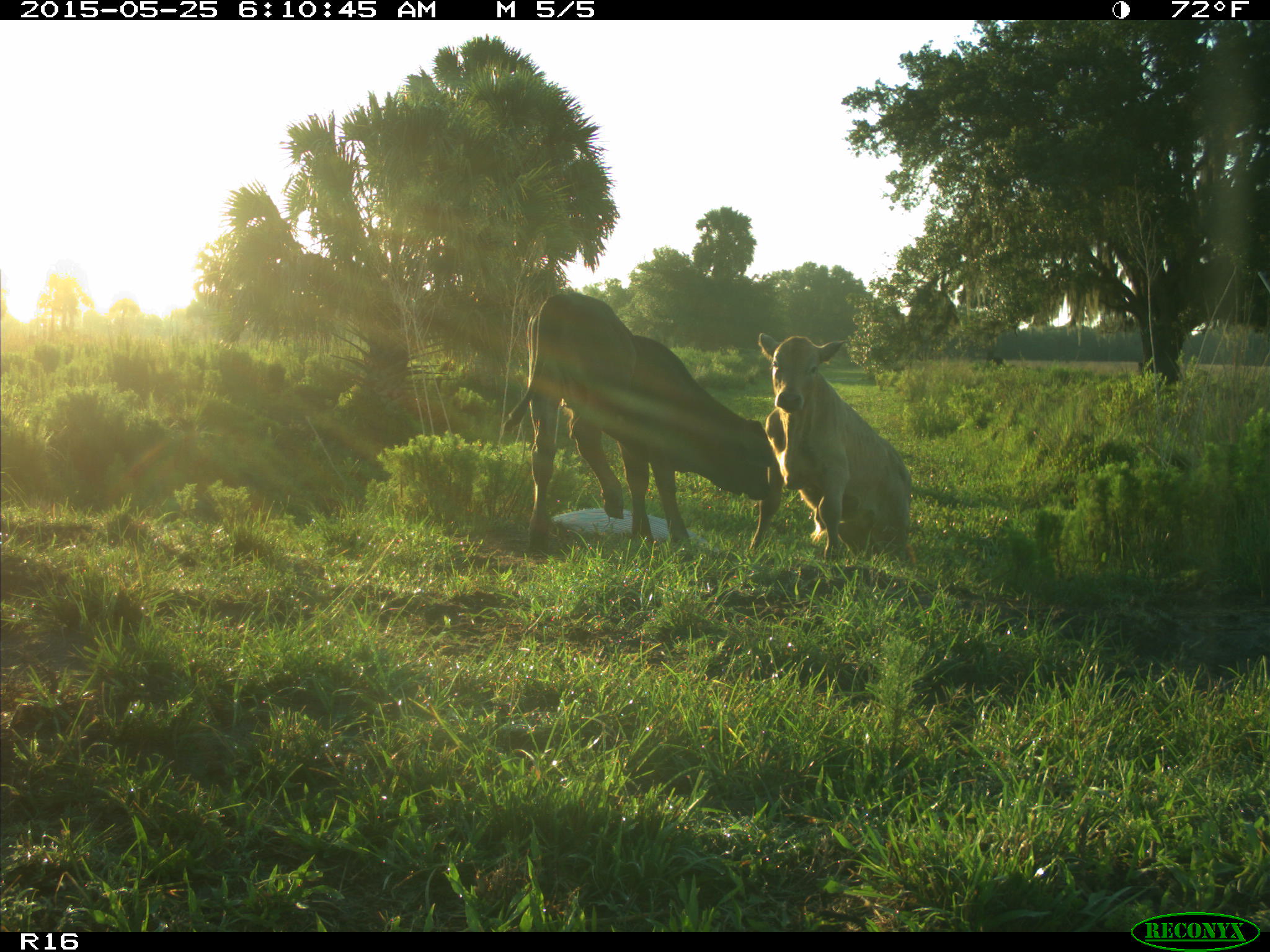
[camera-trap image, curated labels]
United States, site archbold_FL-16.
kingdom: Animalia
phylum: Chordata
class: Mammalia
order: Artiodactyla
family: Bovidae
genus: Bos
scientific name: Bos taurus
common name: domestic cow